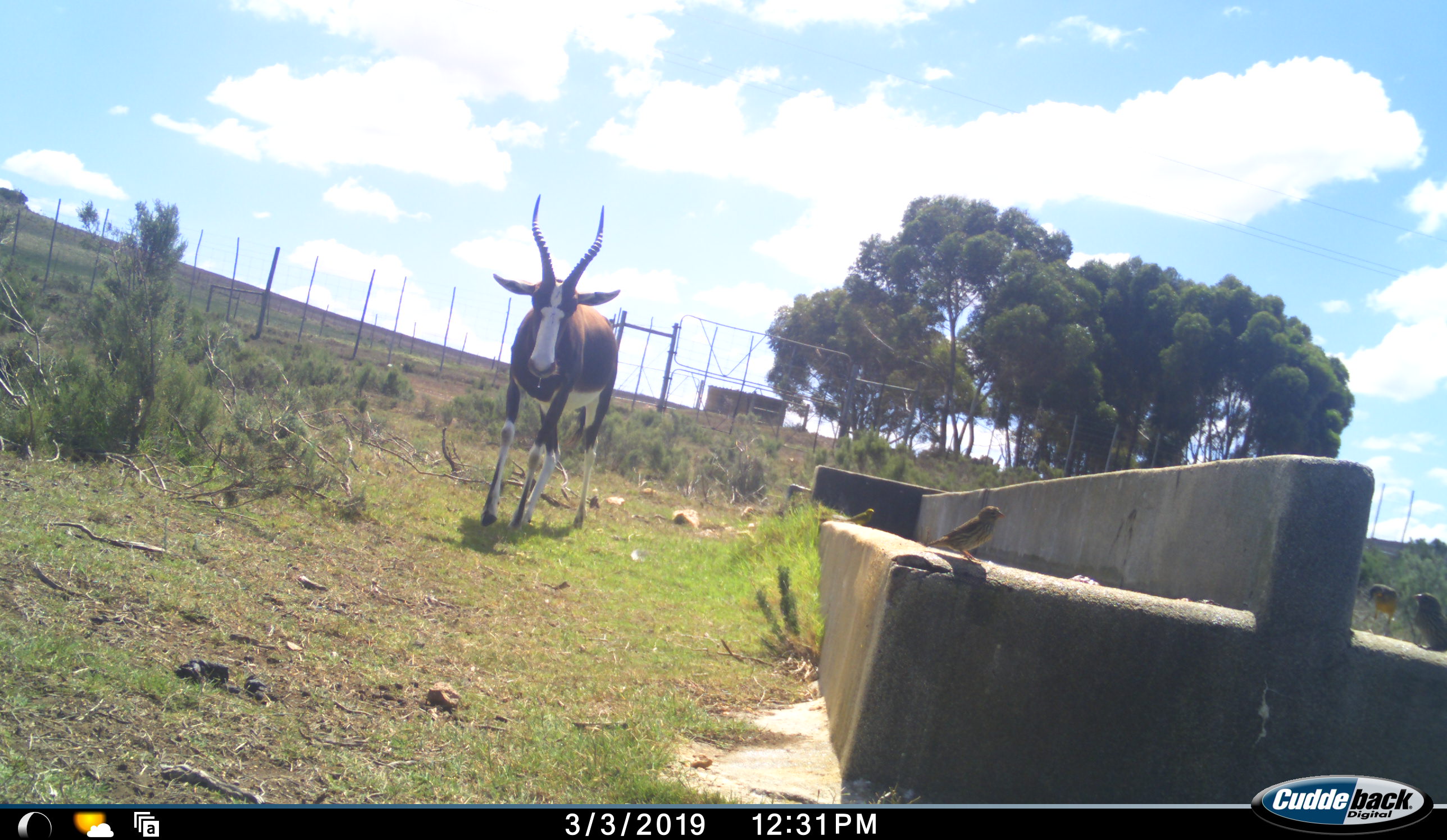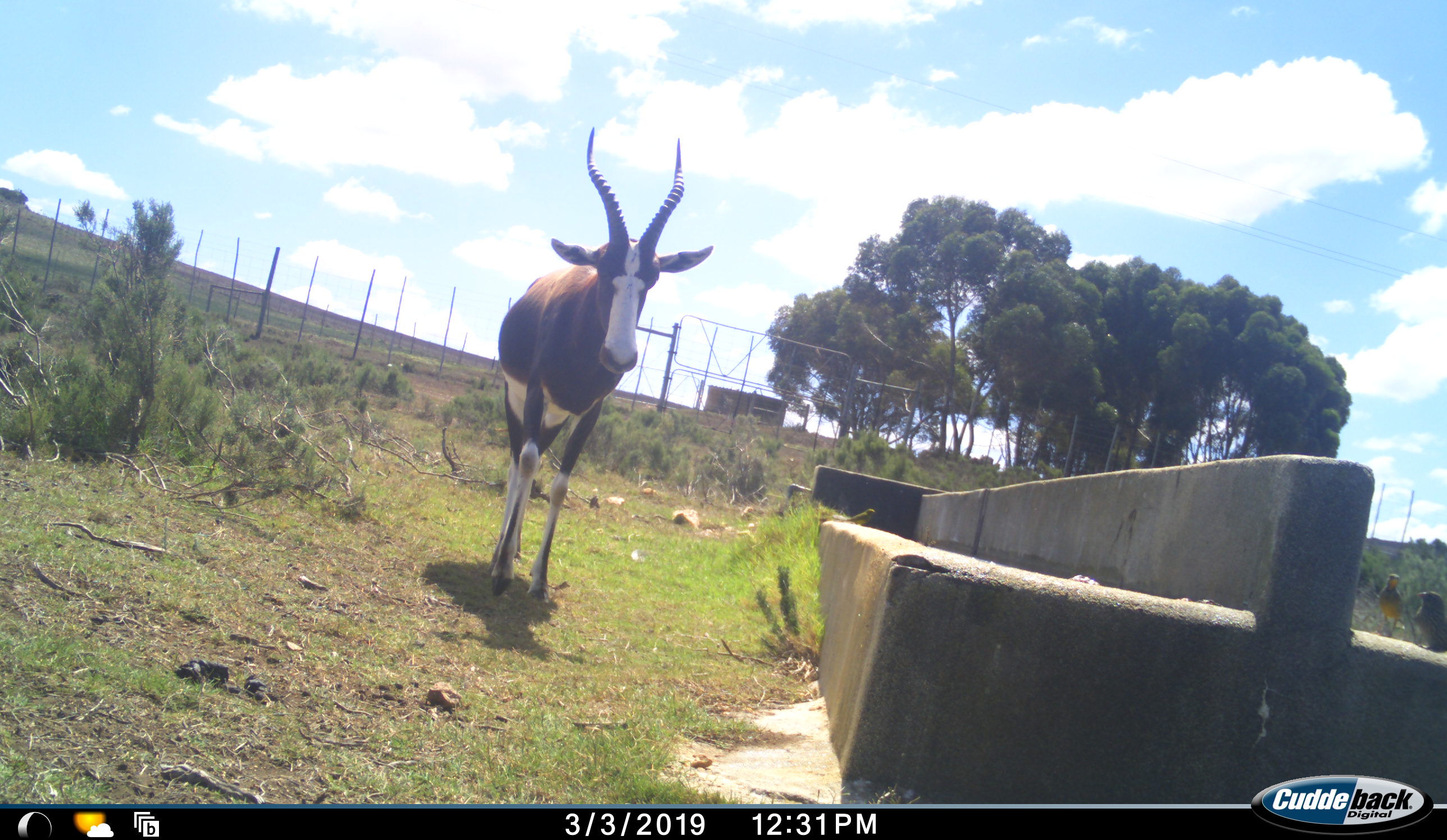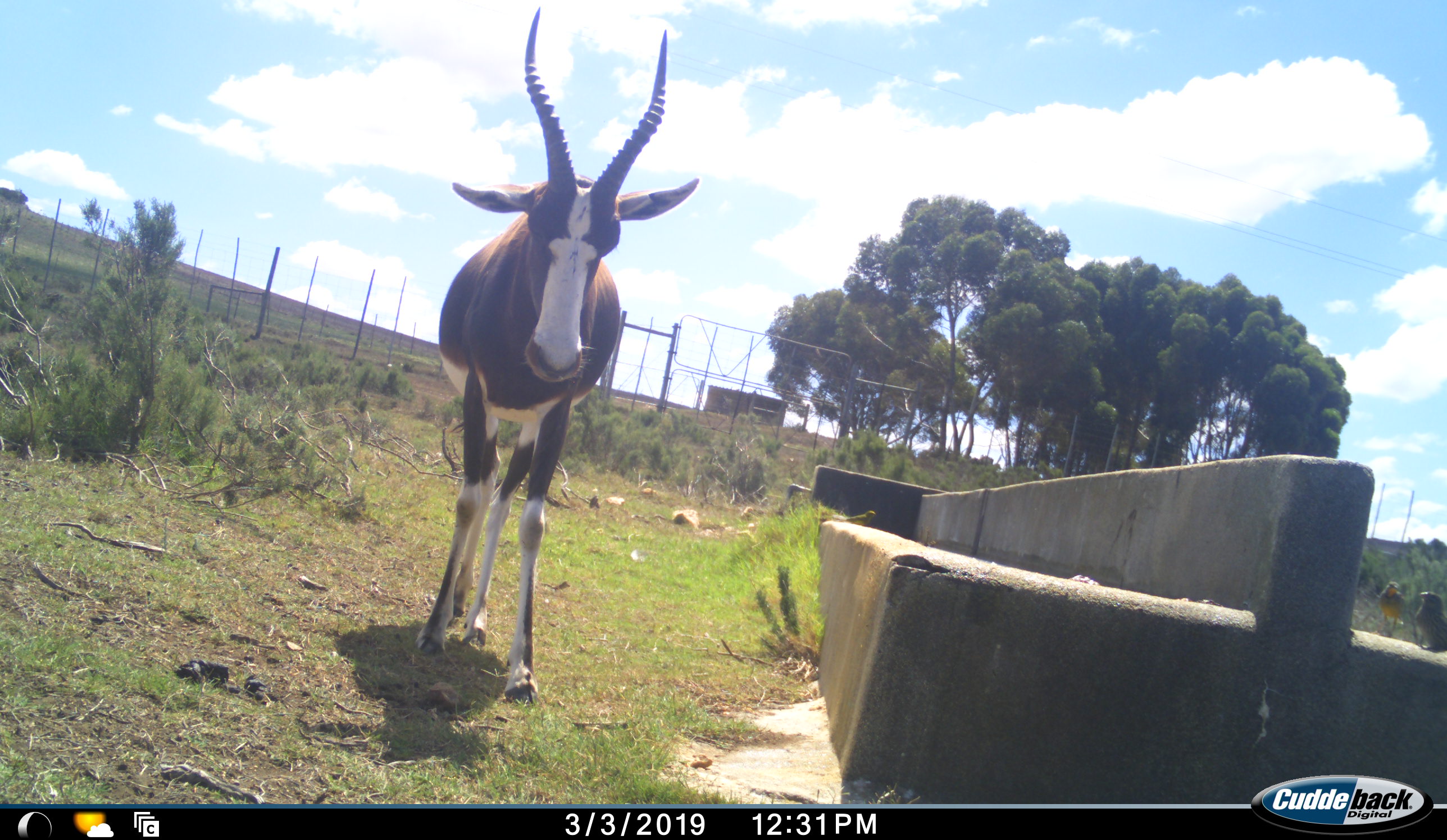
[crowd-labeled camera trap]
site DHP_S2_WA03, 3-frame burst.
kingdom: Animalia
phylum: Chordata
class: Mammalia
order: Artiodactyla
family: Bovidae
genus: Damaliscus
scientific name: Damaliscus pygargus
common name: bontebok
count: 1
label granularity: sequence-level